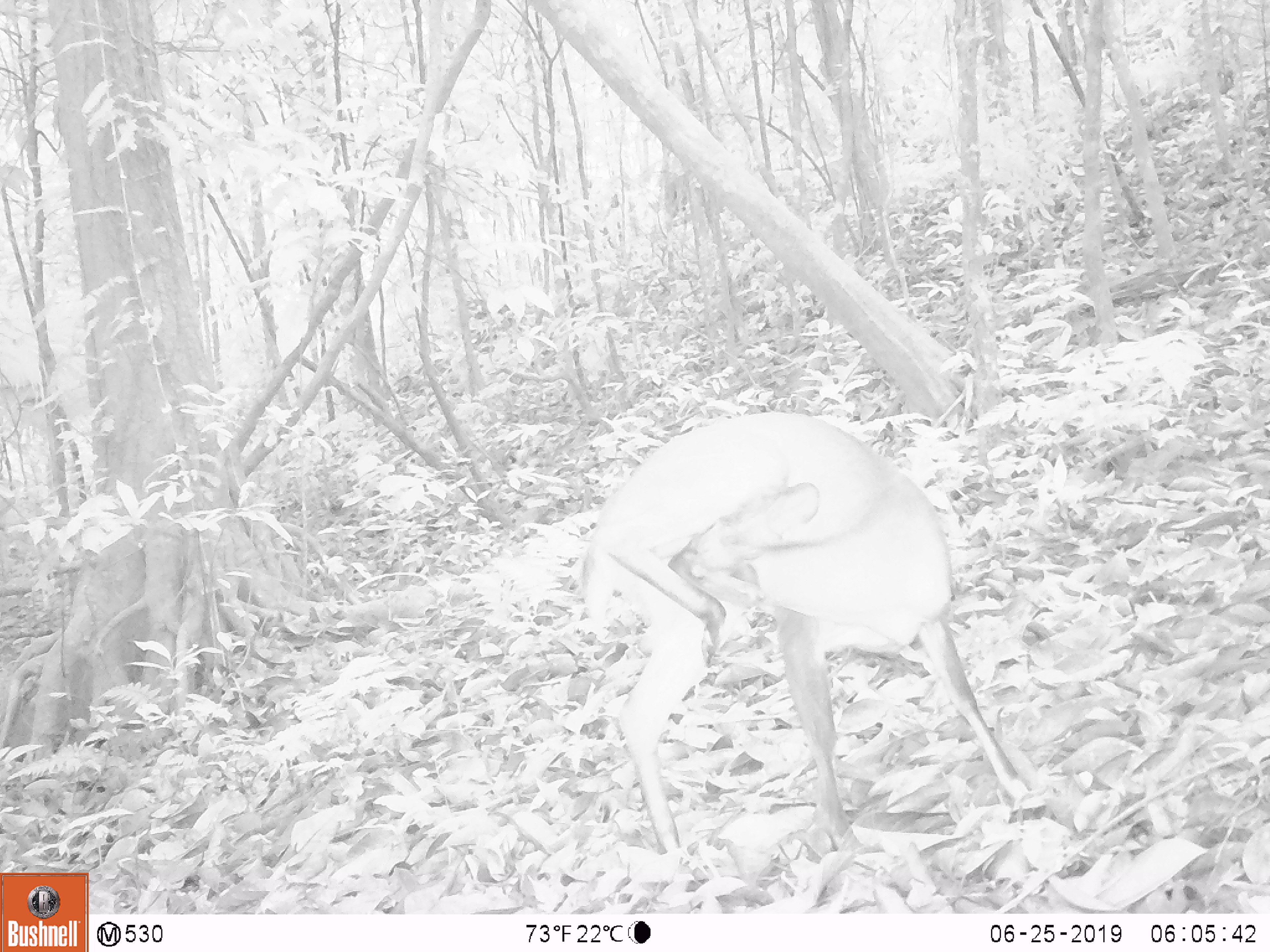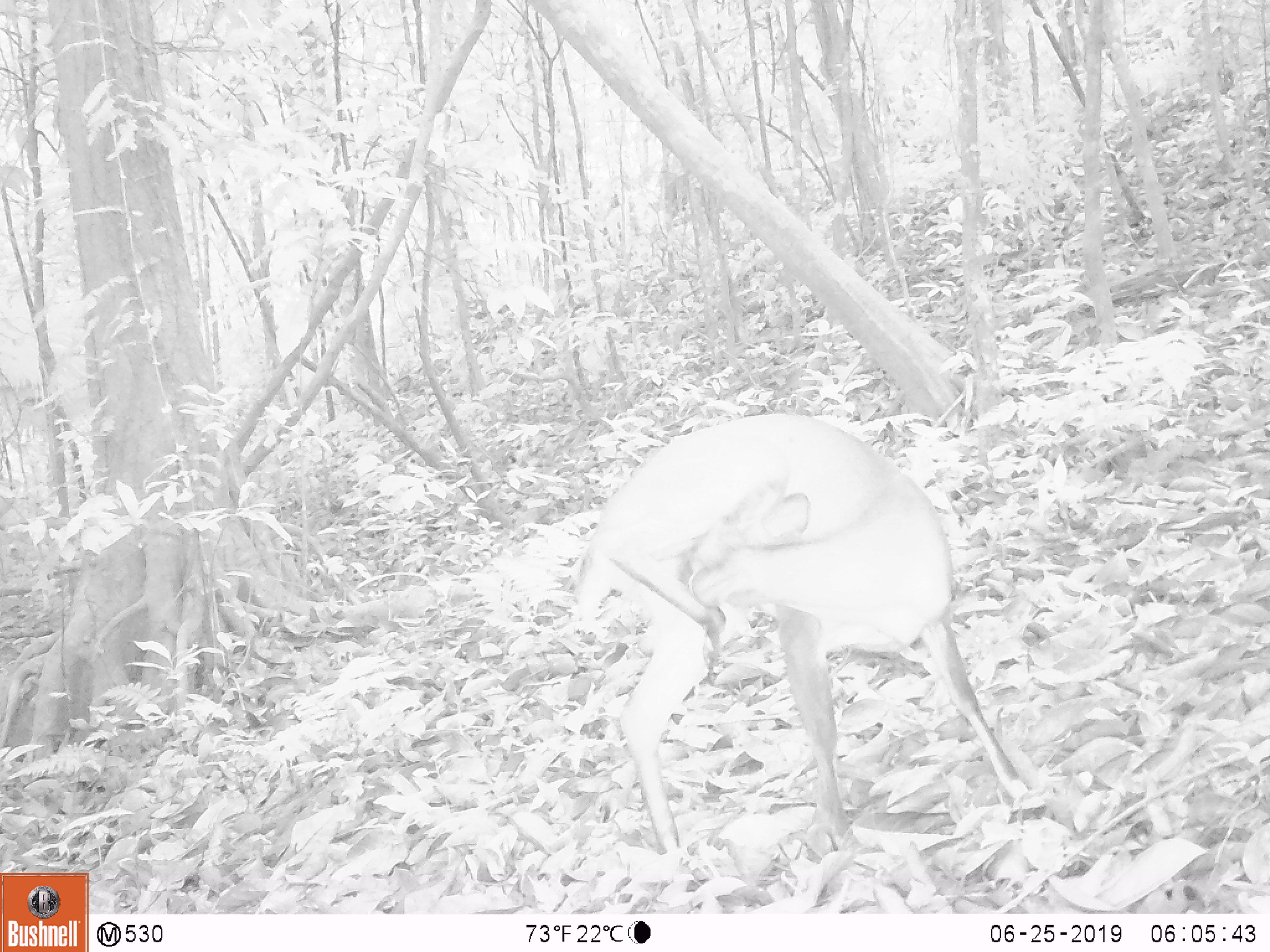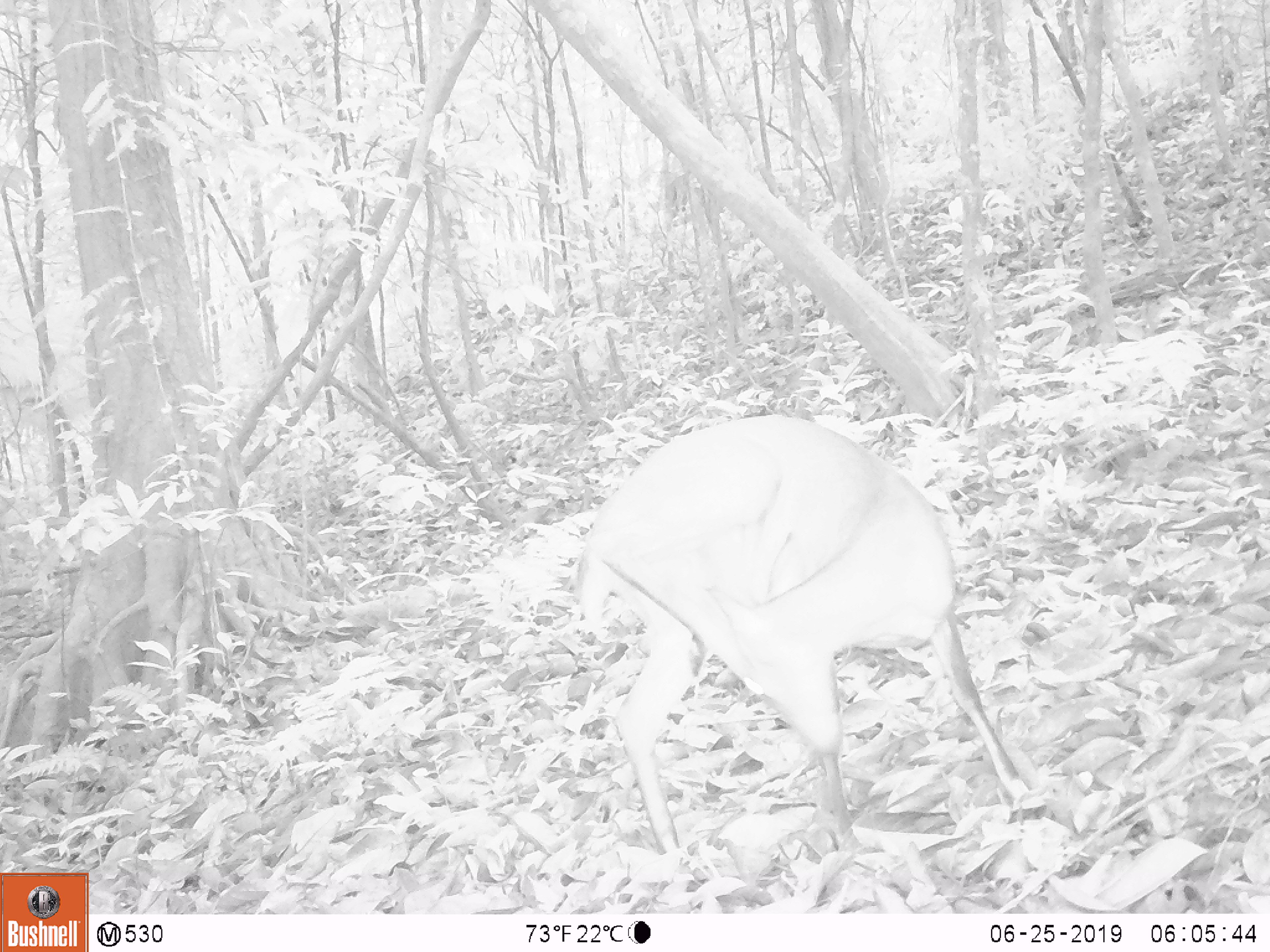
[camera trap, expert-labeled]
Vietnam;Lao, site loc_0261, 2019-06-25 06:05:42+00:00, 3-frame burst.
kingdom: Animalia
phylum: Chordata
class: Mammalia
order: Artiodactyla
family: Cervidae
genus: Muntiacus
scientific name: Muntiacus vuquangensis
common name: large-antlered muntjac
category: large antlered muntjac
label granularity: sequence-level